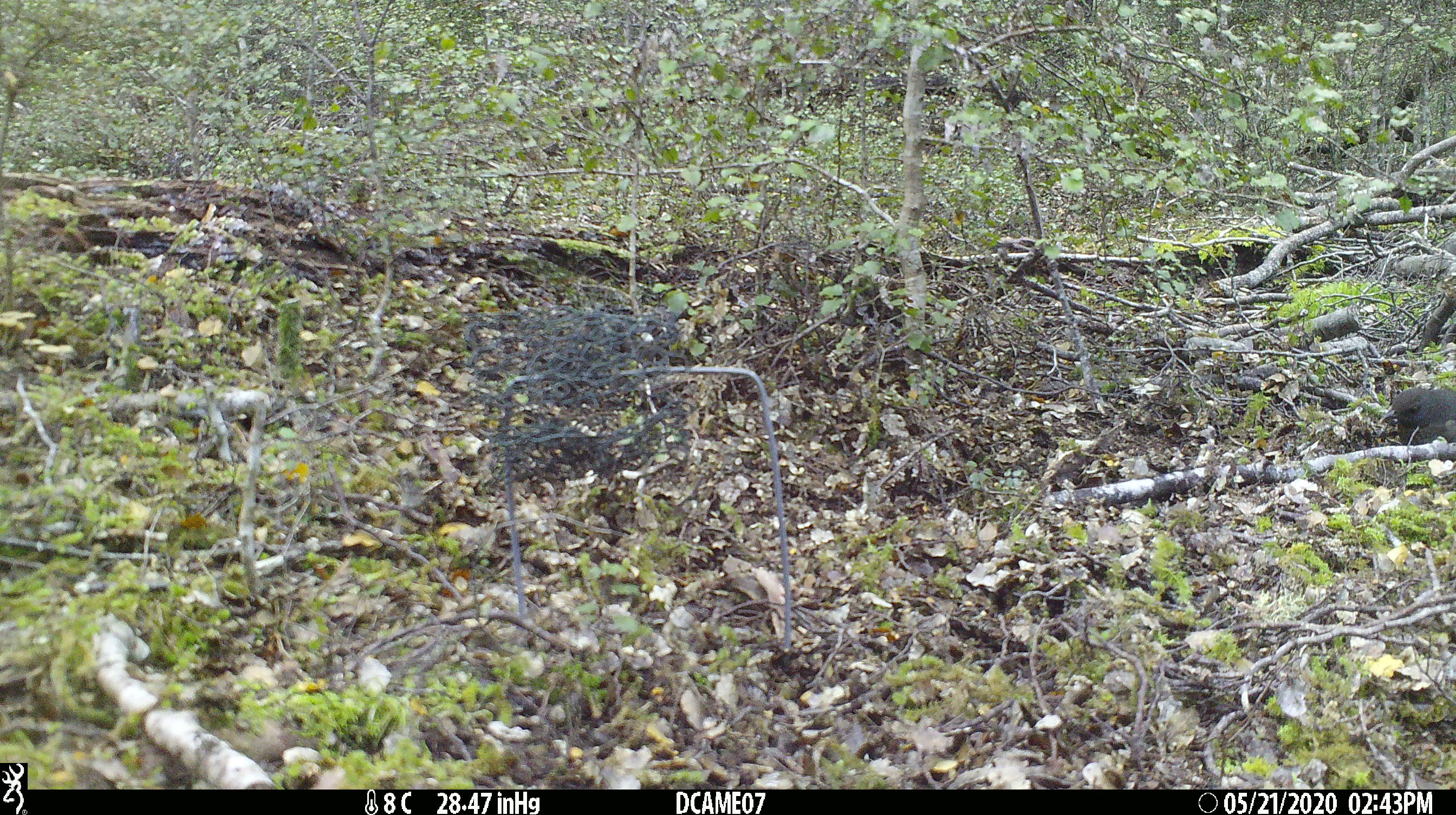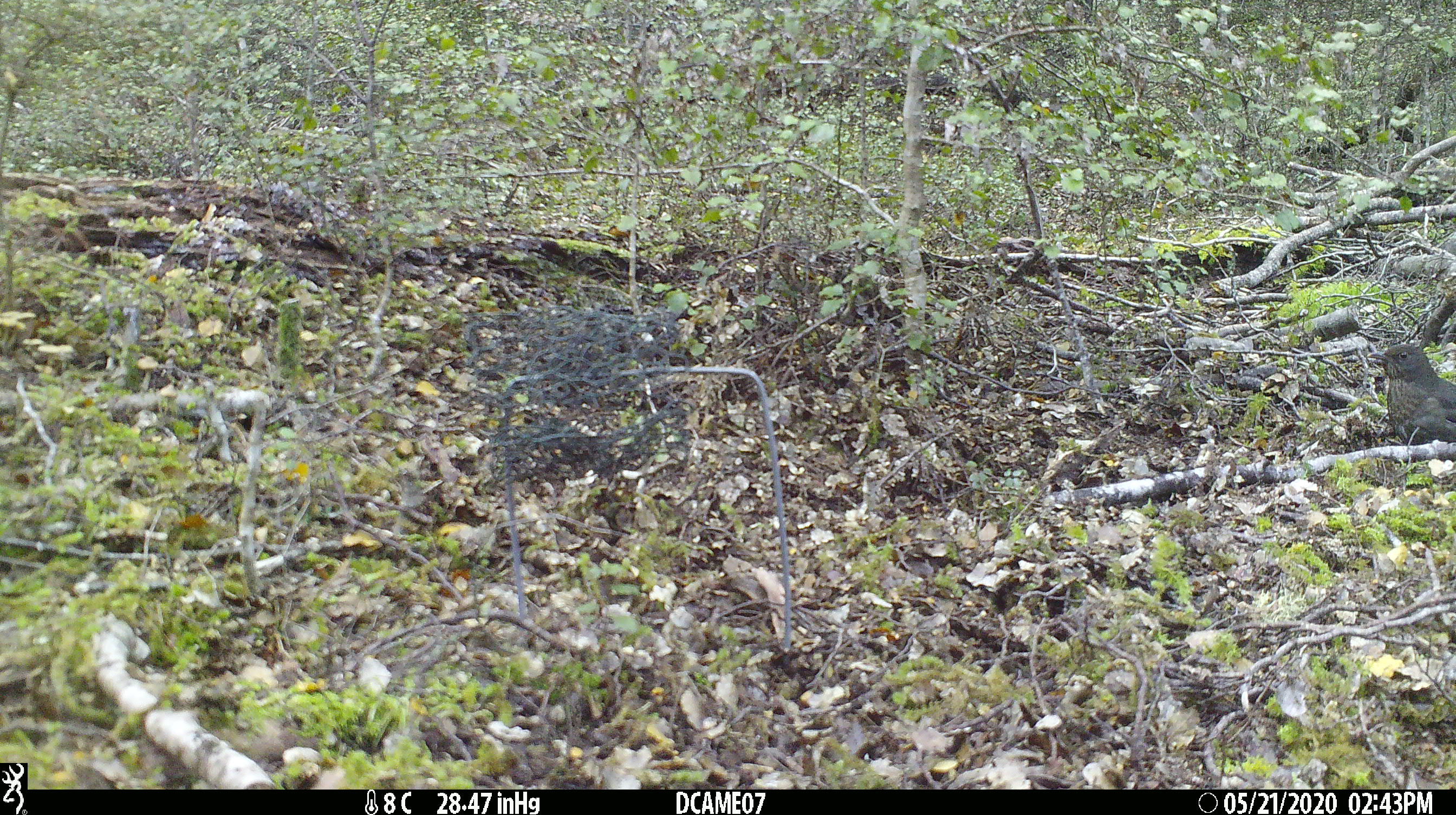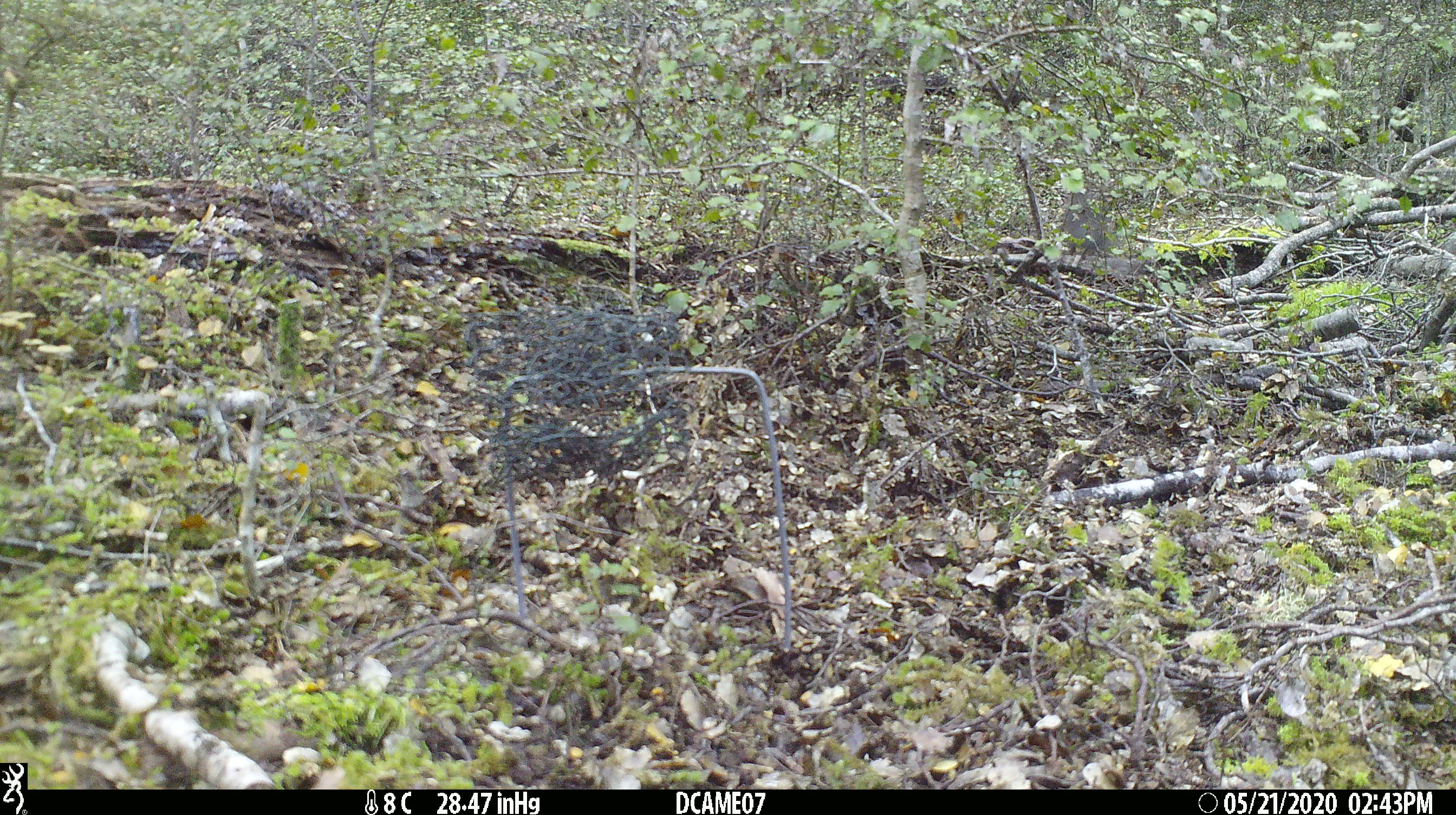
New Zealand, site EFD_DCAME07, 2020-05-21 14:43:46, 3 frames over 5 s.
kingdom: Animalia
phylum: Chordata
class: Aves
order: Passeriformes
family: Turdidae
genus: Turdus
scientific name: Turdus merula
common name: eurasian blackbird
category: blackbird